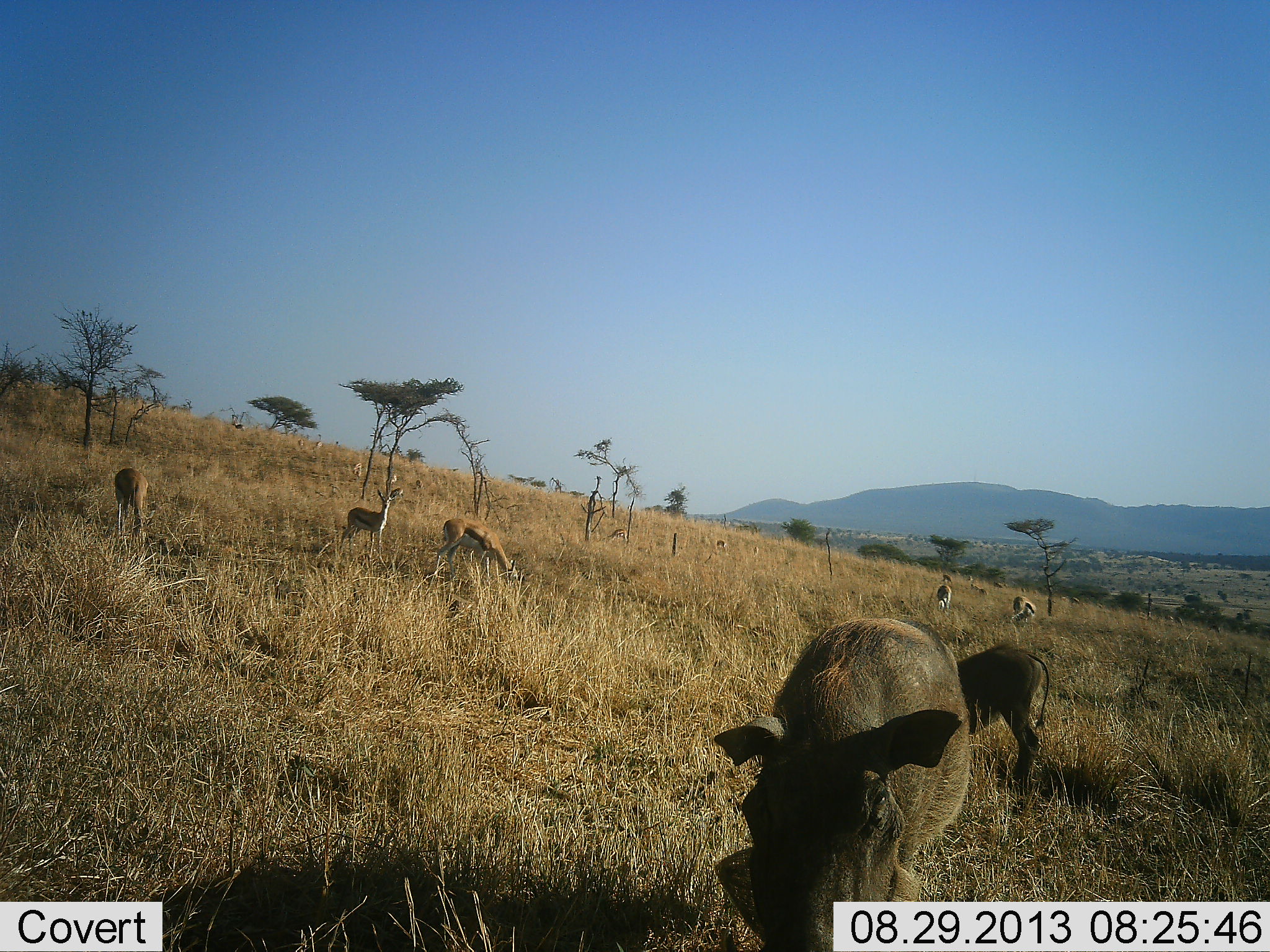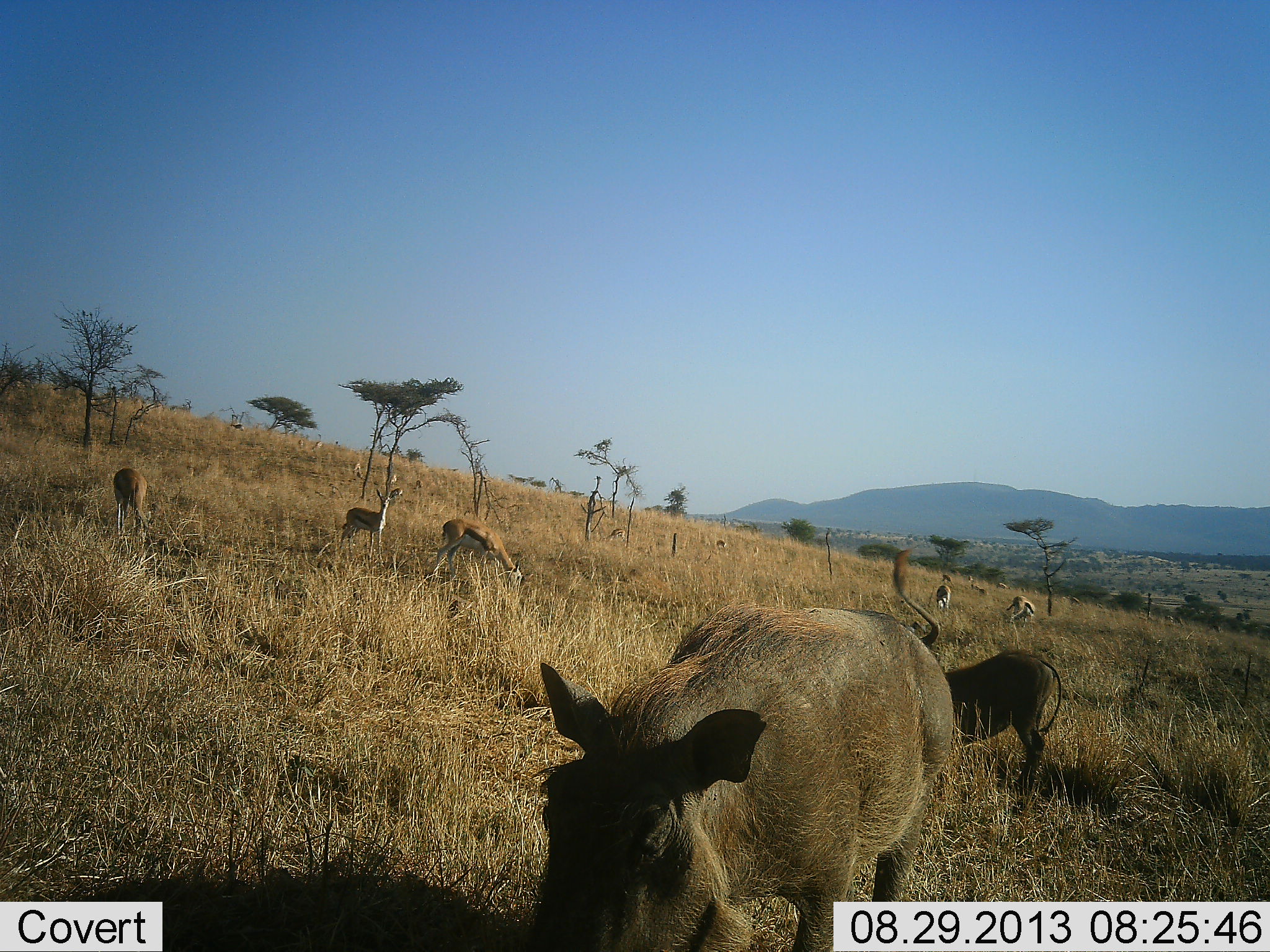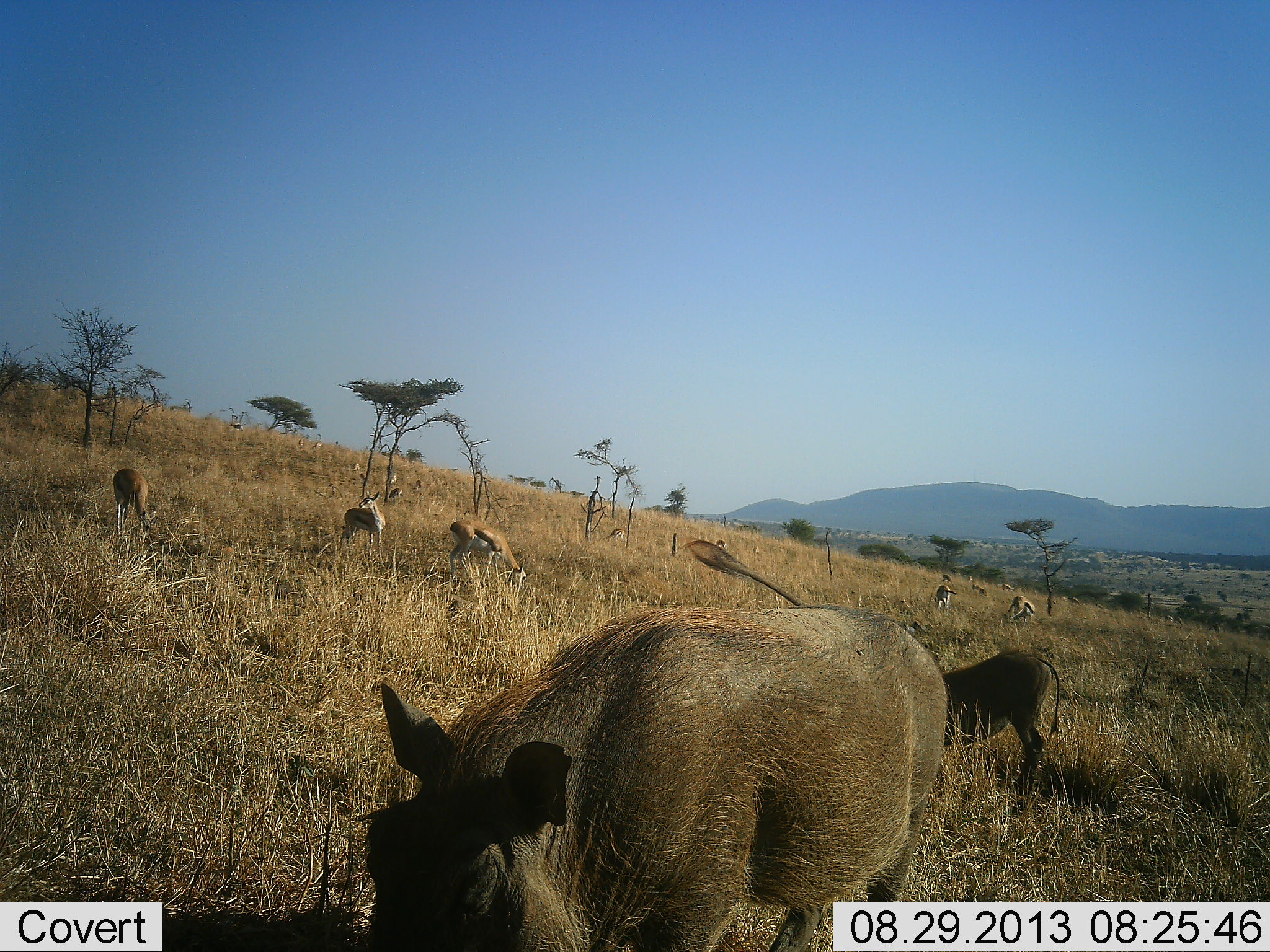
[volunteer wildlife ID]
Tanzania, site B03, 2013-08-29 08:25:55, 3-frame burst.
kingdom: Animalia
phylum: Chordata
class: Mammalia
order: Artiodactyla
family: Bovidae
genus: Eudorcas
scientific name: Eudorcas thomsonii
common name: thomson's gazelle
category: gazellethomsons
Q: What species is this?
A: Gazellethomsons (thomson's gazelle) (Eudorcas thomsonii).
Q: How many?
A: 5.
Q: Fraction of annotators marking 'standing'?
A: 76%.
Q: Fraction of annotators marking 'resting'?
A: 0%.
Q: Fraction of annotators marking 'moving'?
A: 6%.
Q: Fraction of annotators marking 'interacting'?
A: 0%.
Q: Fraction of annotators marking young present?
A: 0%.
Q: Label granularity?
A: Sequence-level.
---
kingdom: Animalia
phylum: Chordata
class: Mammalia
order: Artiodactyla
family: Suidae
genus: Phacochoerus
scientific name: Phacochoerus africanus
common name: warthog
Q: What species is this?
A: Warthog (Phacochoerus africanus).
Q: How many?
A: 2.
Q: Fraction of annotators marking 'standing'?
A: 32%.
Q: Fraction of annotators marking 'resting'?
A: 0%.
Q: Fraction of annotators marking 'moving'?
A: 47%.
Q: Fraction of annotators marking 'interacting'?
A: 5%.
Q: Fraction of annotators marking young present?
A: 11%.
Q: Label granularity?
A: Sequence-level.